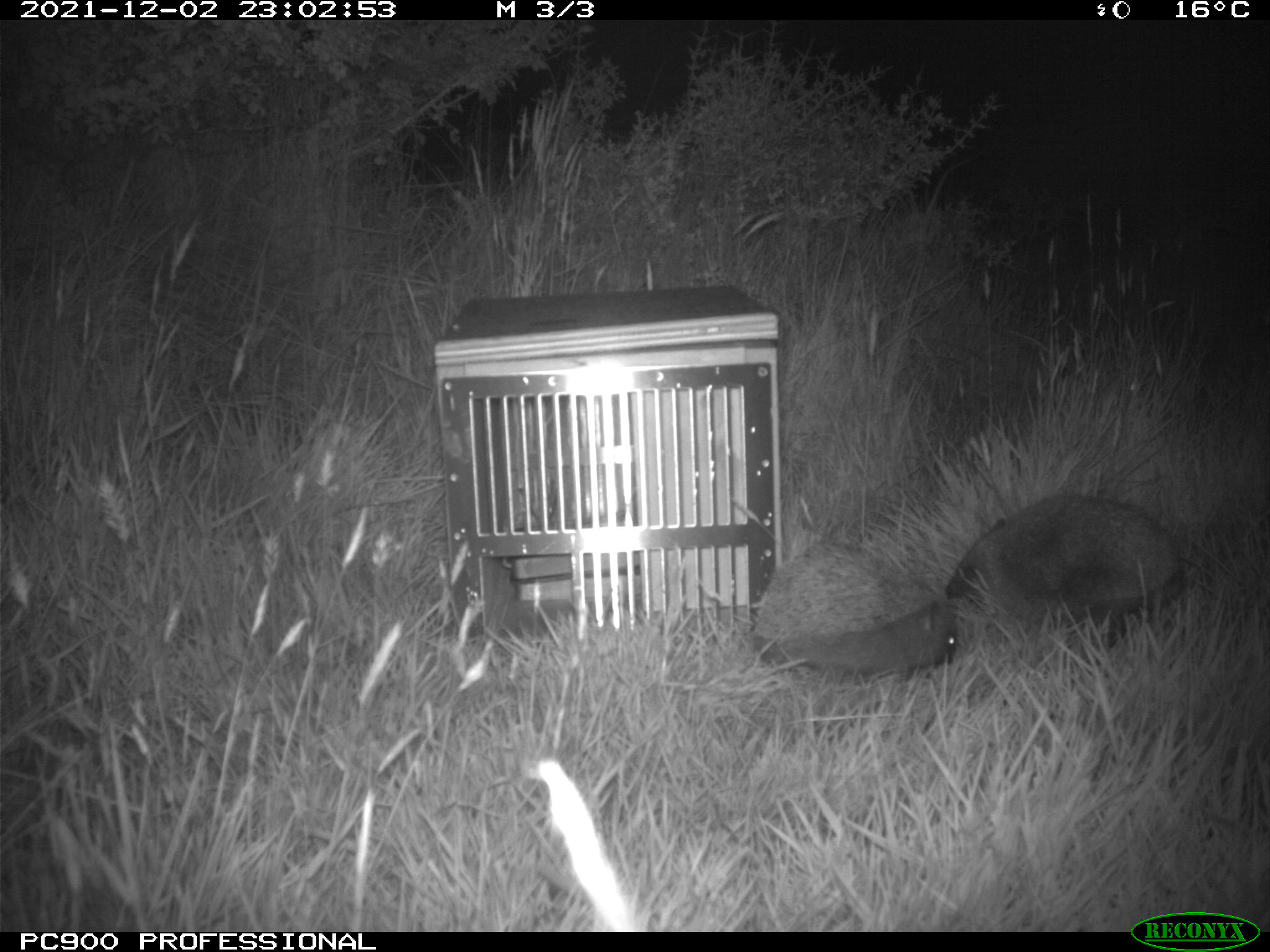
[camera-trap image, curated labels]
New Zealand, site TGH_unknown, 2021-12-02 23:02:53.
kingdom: Animalia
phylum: Chordata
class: Mammalia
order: Eulipotyphla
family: Erinaceidae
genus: Erinaceus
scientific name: Erinaceus europaeus europaeus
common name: european hedgehog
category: hedgehog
Hedgehog (european hedgehog) (Erinaceus europaeus europaeus).